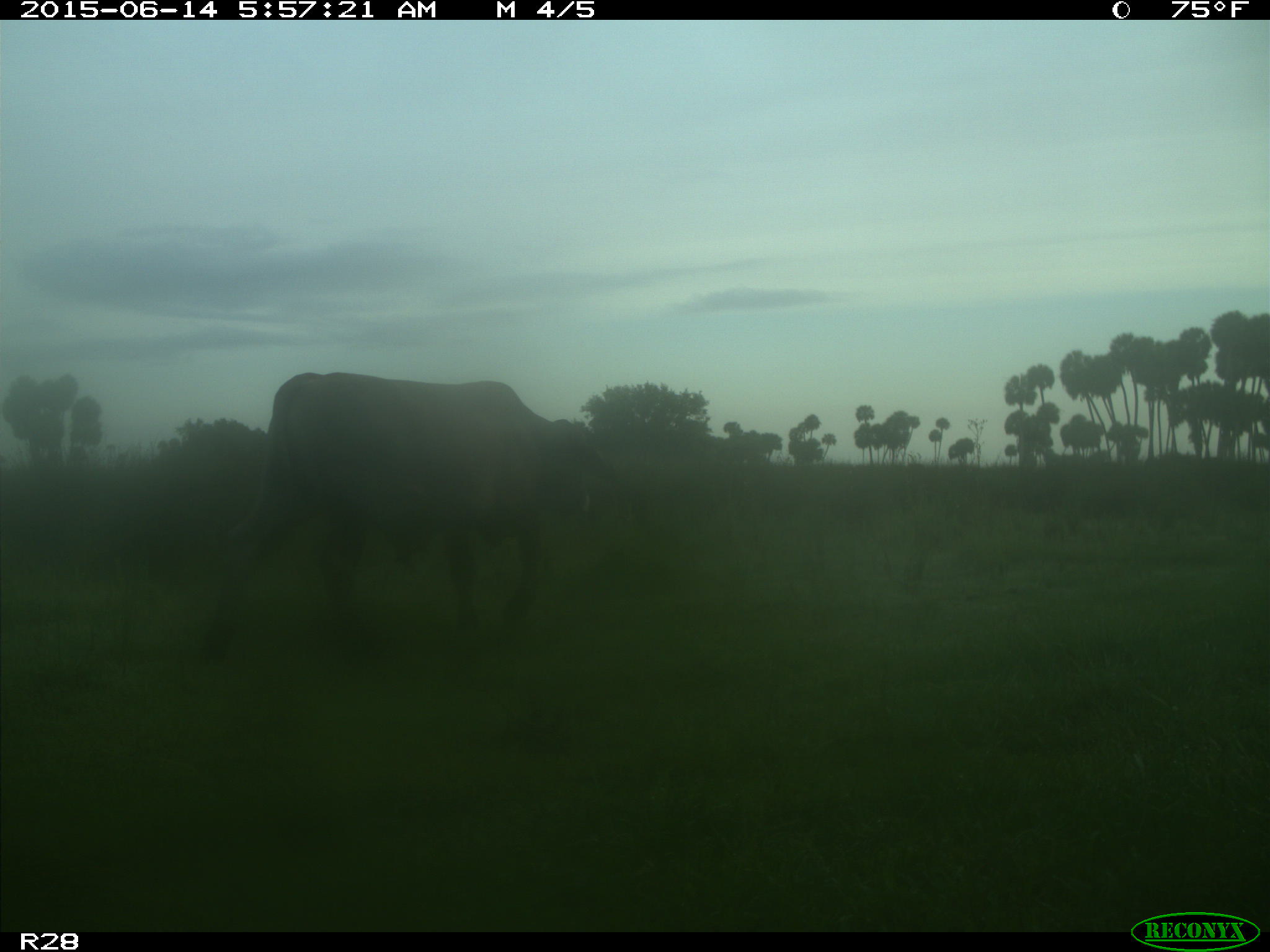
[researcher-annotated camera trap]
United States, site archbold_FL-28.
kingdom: Animalia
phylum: Chordata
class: Mammalia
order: Artiodactyla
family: Bovidae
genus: Bos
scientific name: Bos taurus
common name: domestic cow